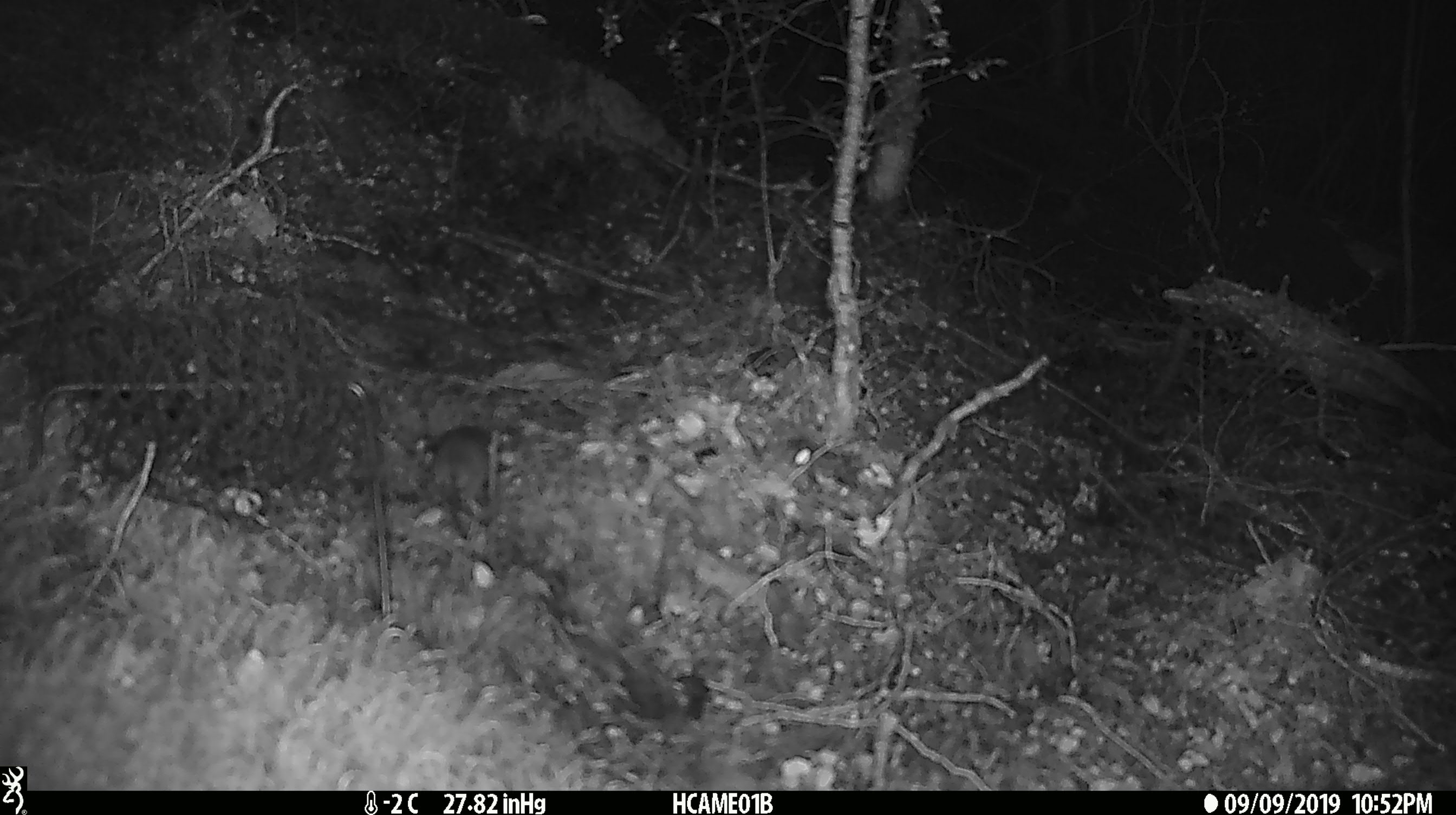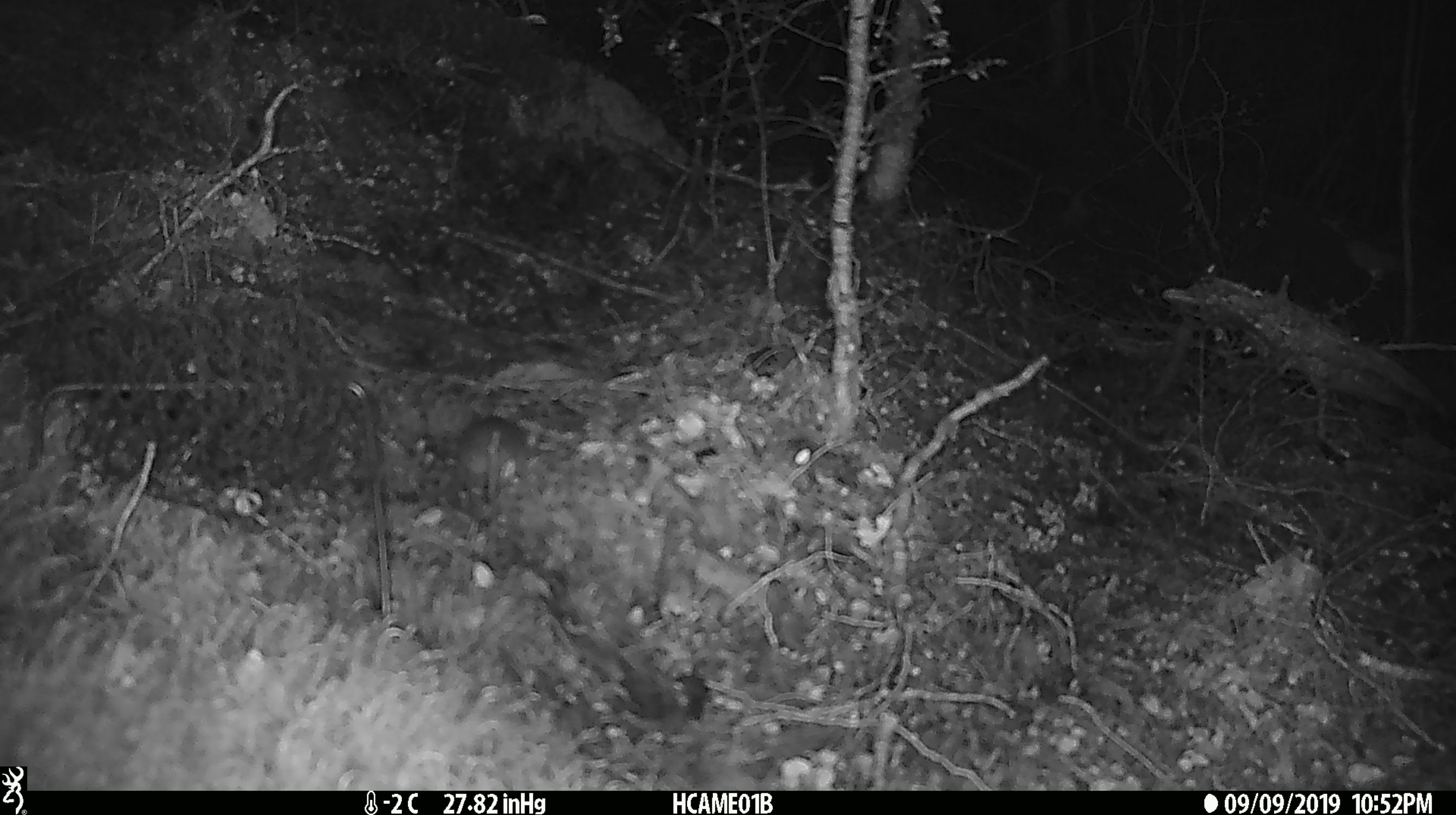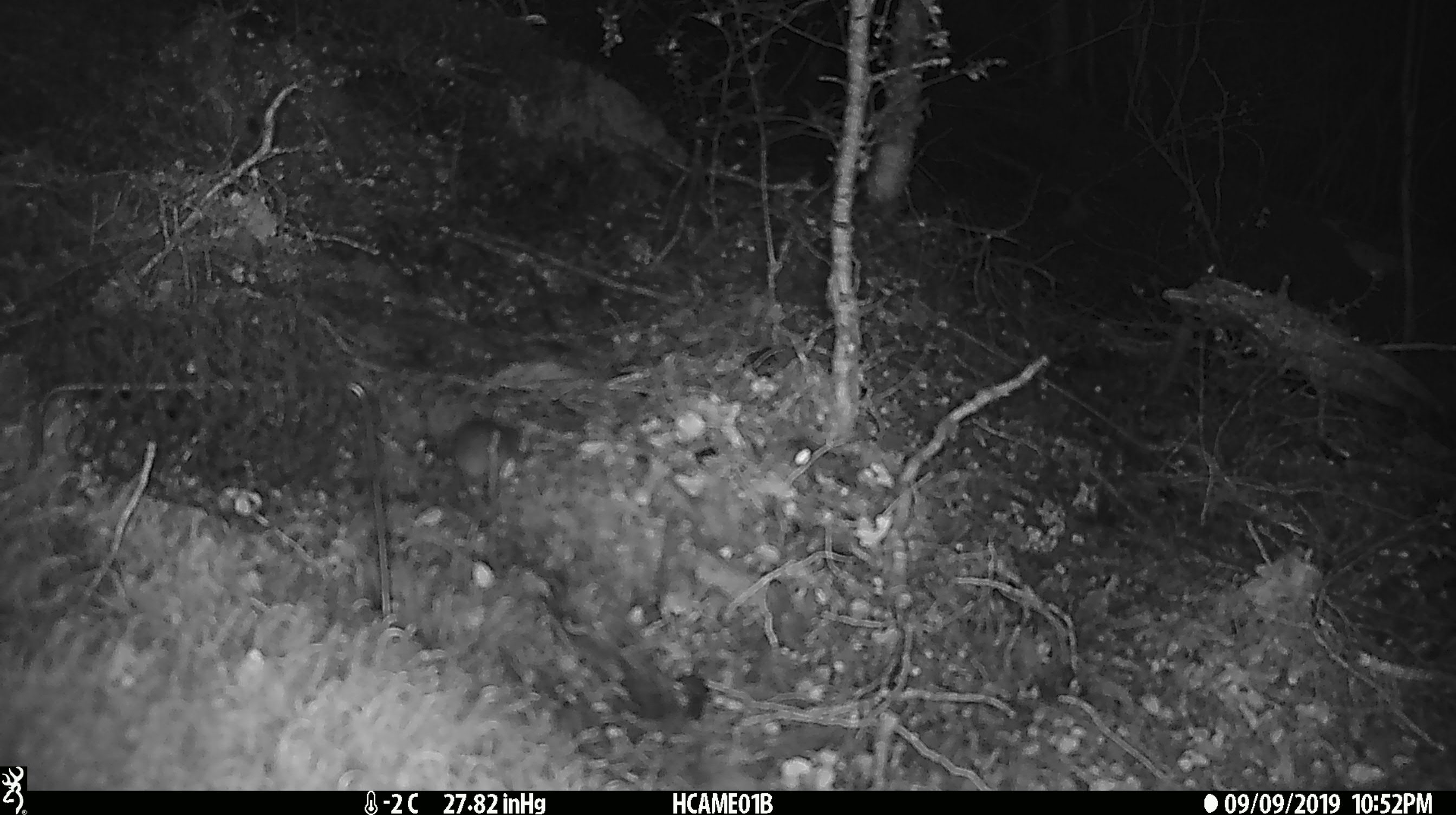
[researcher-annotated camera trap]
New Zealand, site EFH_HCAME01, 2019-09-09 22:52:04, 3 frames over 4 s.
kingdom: Animalia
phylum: Chordata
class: Mammalia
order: Rodentia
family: Muridae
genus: Mus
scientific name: Mus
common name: mouse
Mouse (Mus).